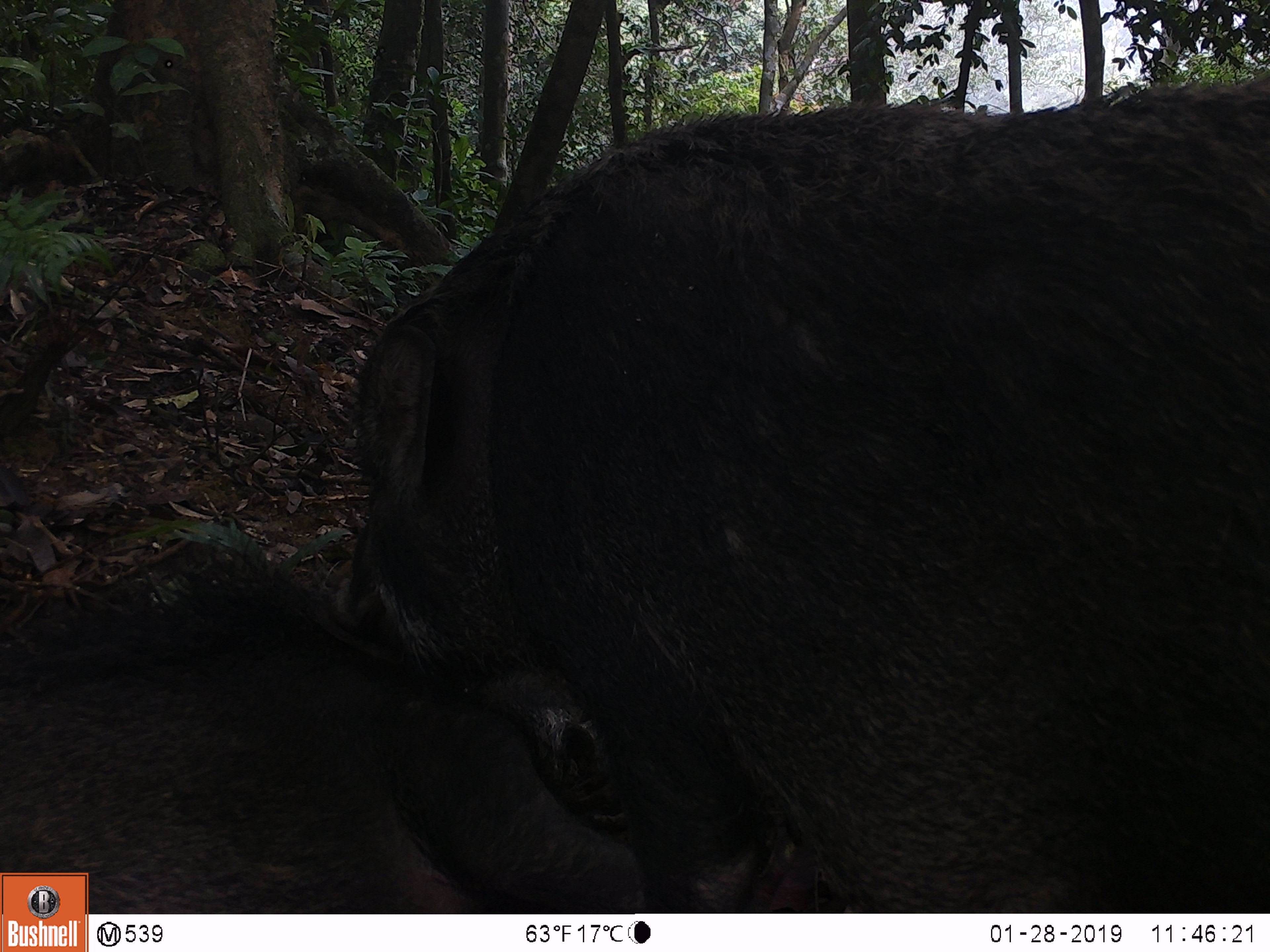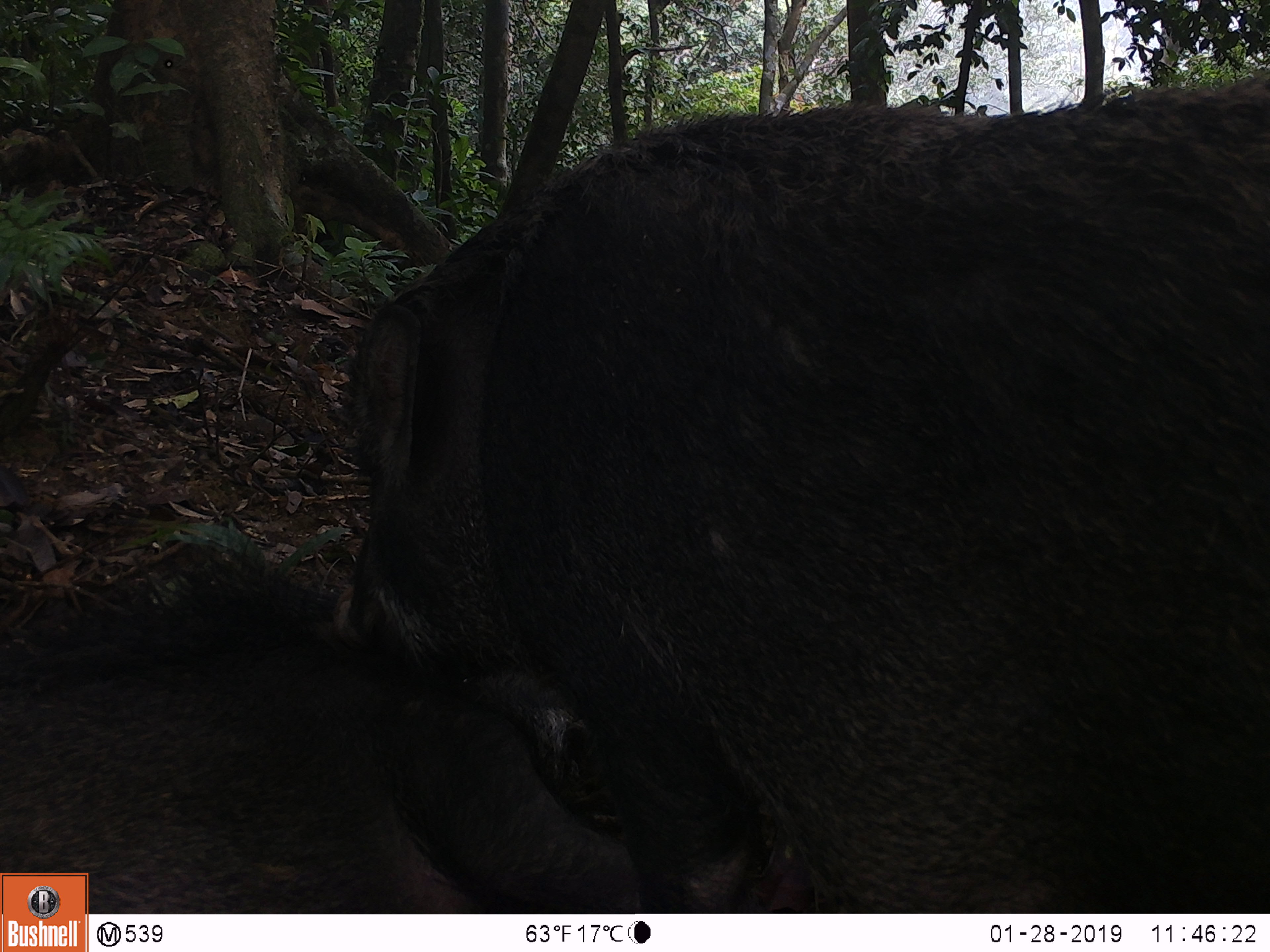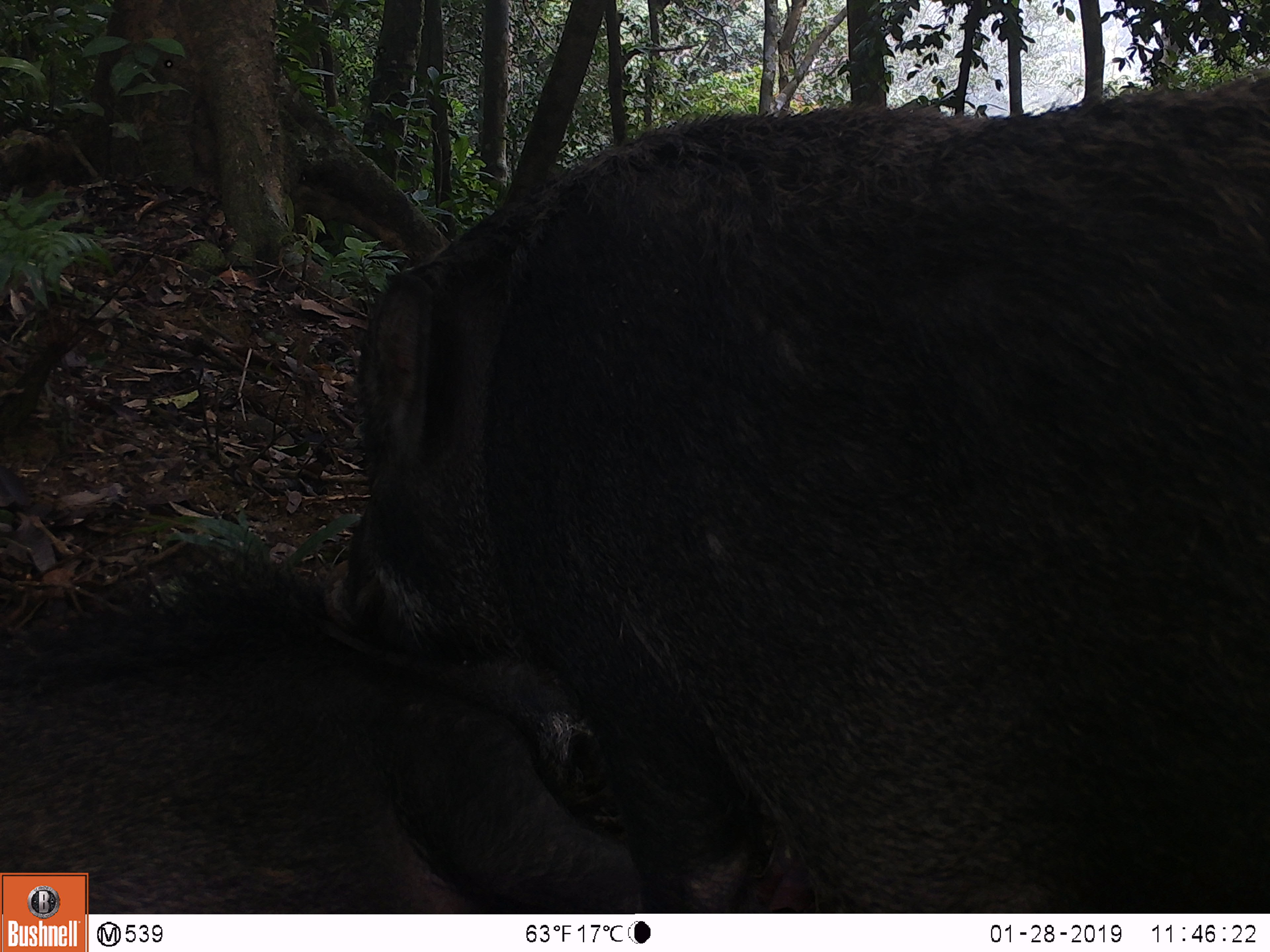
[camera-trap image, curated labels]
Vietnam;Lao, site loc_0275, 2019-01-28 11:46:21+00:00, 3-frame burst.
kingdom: Animalia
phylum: Chordata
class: Mammalia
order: Artiodactyla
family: Suidae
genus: Sus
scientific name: Sus scrofa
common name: eurasian wild pig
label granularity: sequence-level